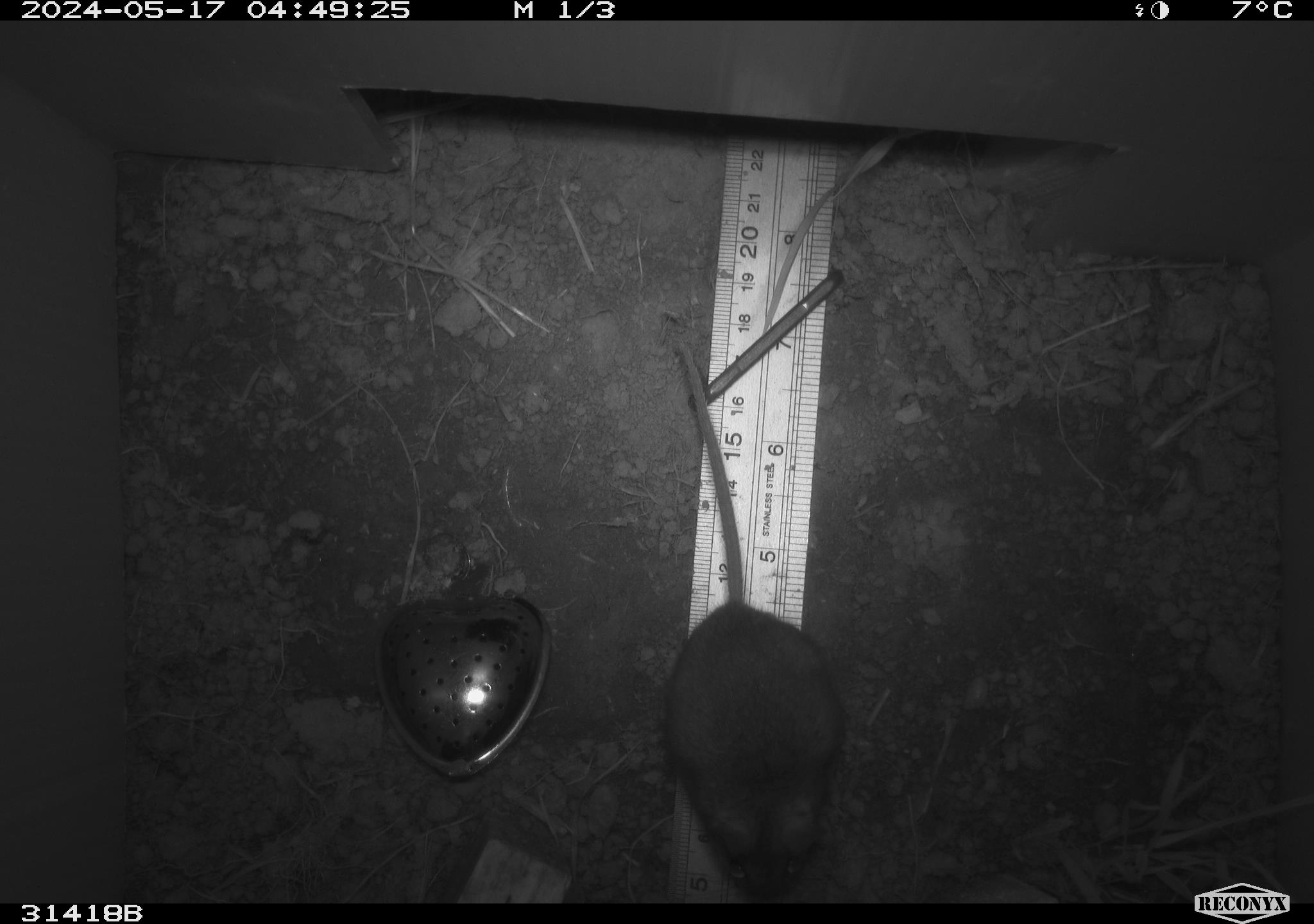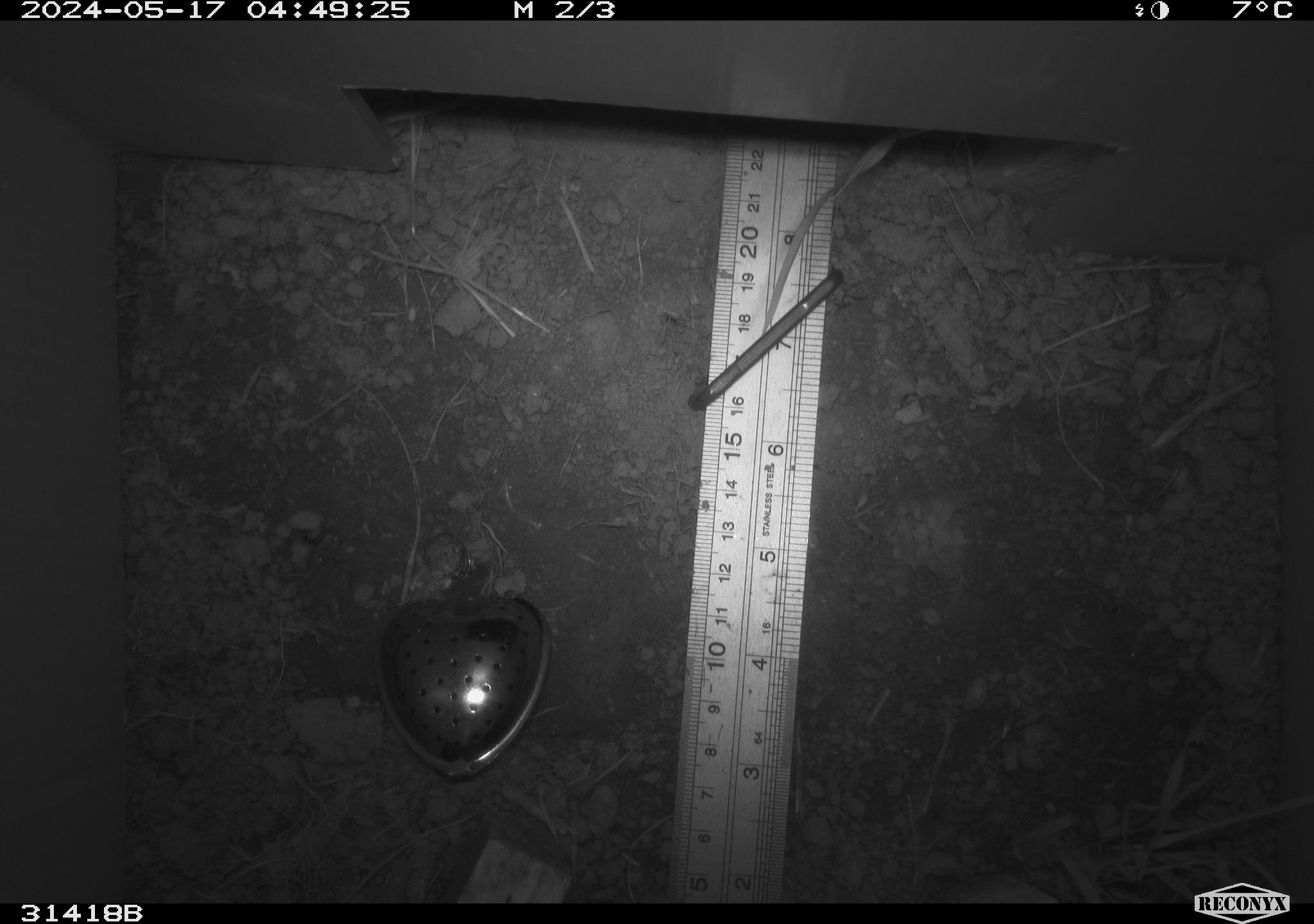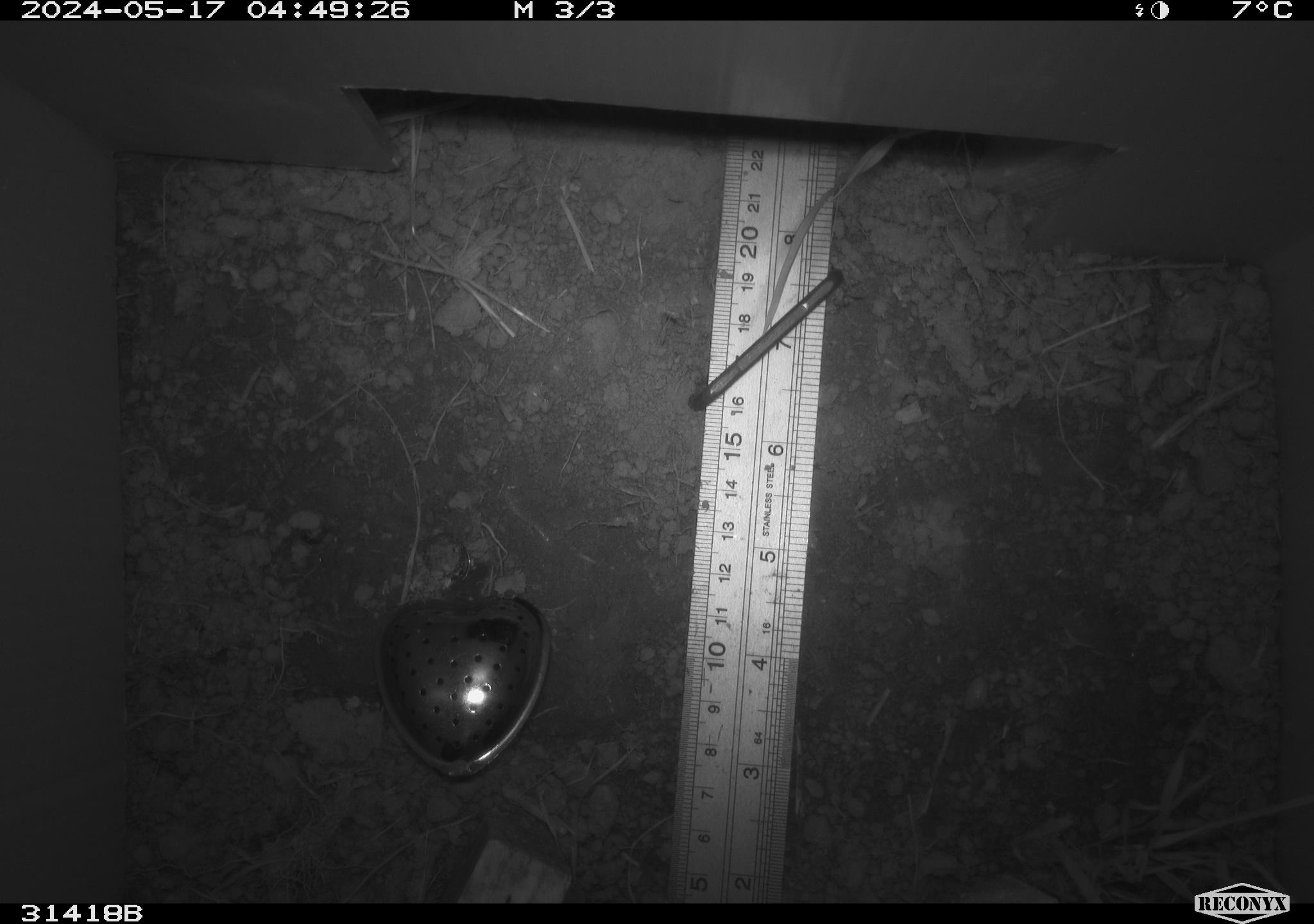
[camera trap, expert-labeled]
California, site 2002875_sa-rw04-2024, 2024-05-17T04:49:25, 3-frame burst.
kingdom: Animalia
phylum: Chordata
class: Mammalia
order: Rodentia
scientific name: Rodentia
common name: mouse species